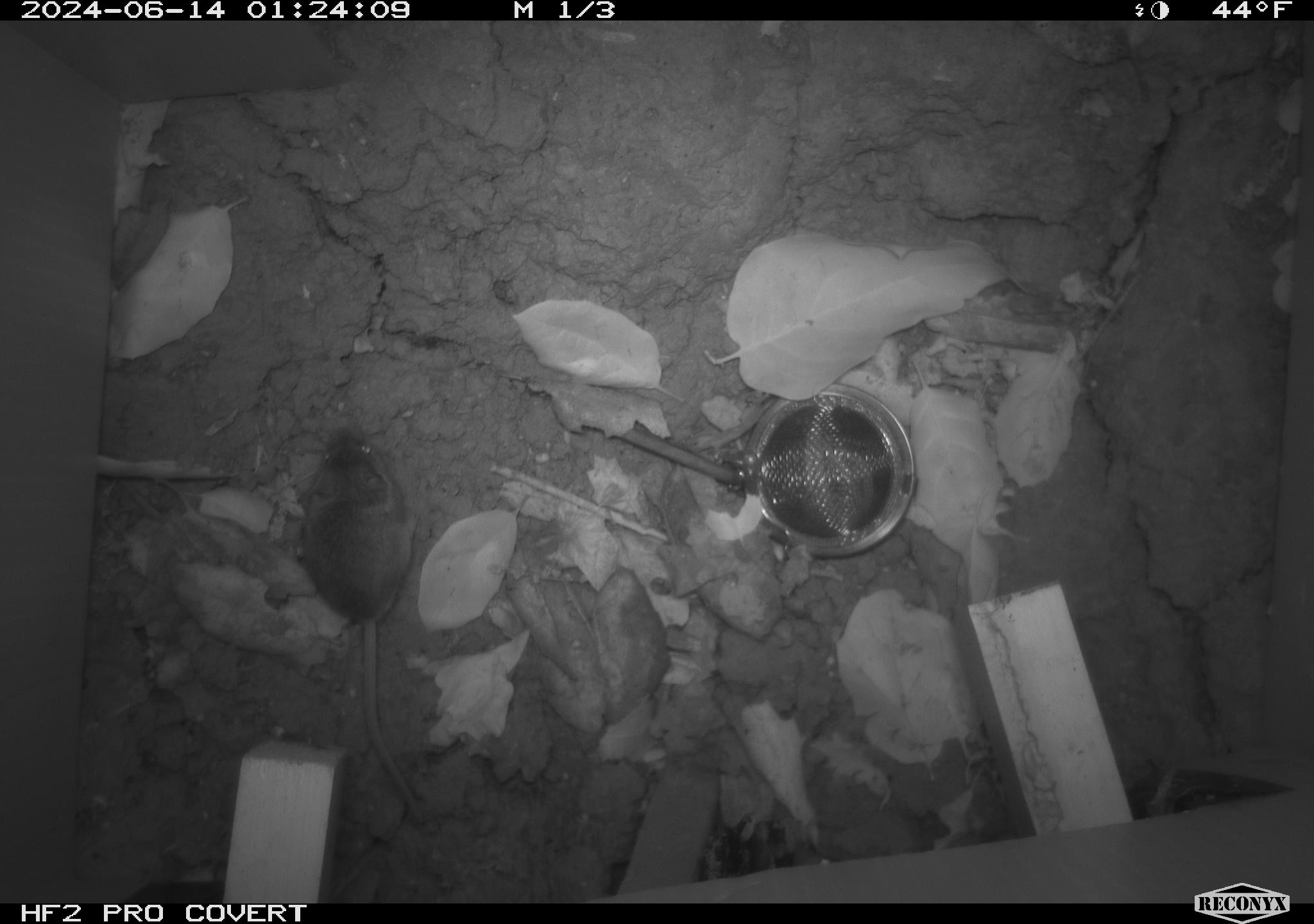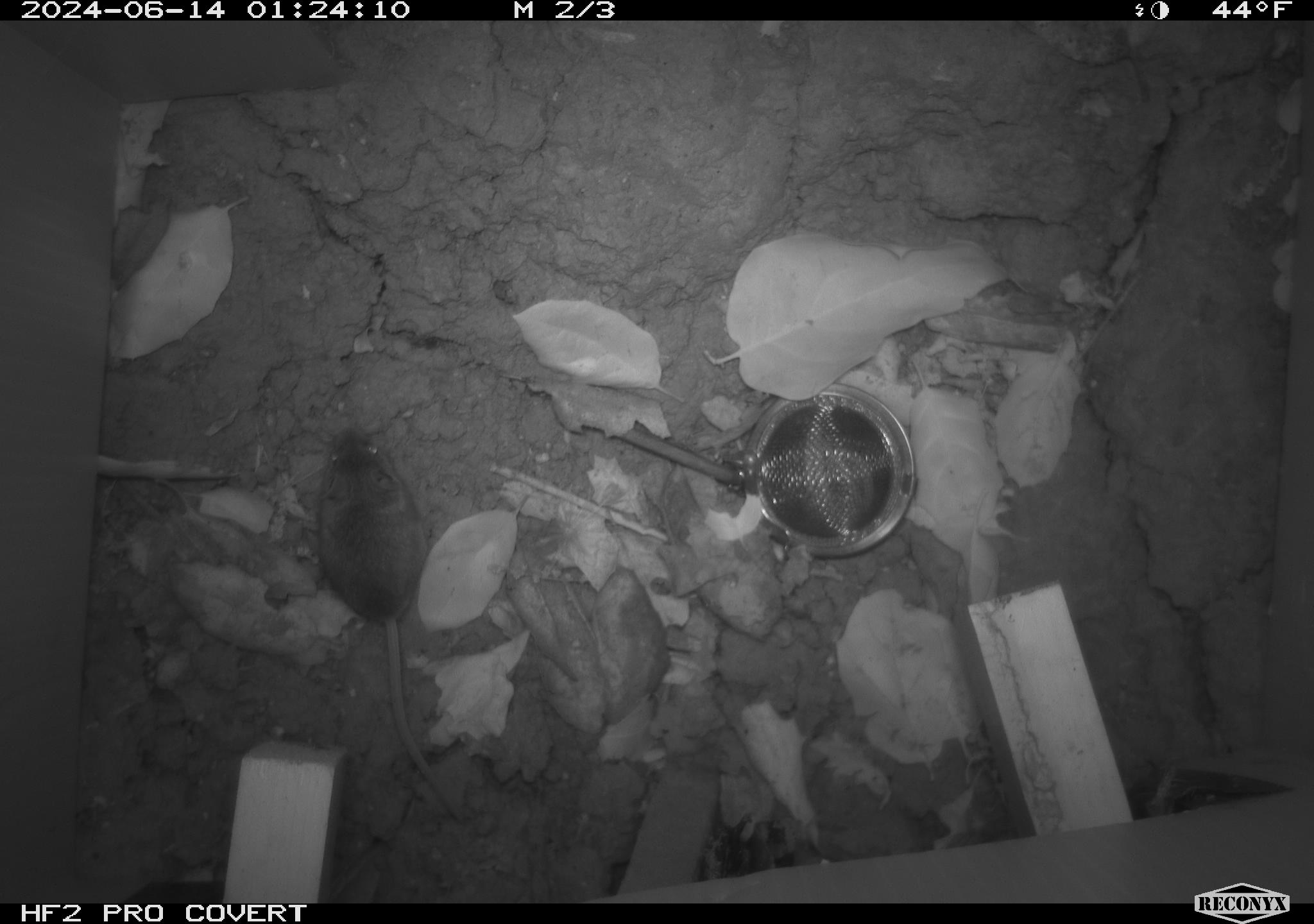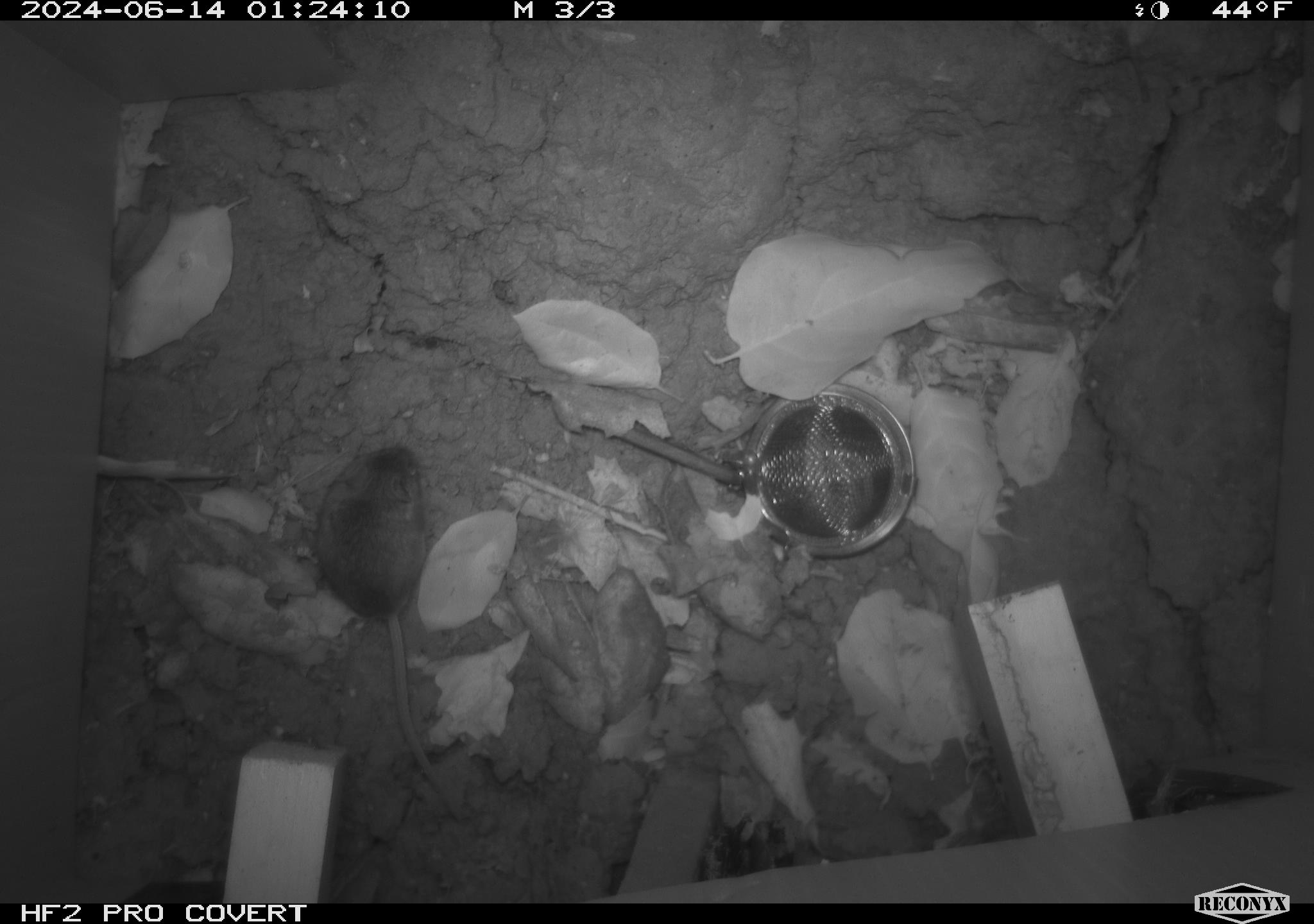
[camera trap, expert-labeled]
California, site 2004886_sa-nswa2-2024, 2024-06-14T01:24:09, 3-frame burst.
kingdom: Animalia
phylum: Chordata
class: Mammalia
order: Rodentia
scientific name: Rodentia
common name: rodent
Rodent (Rodentia).